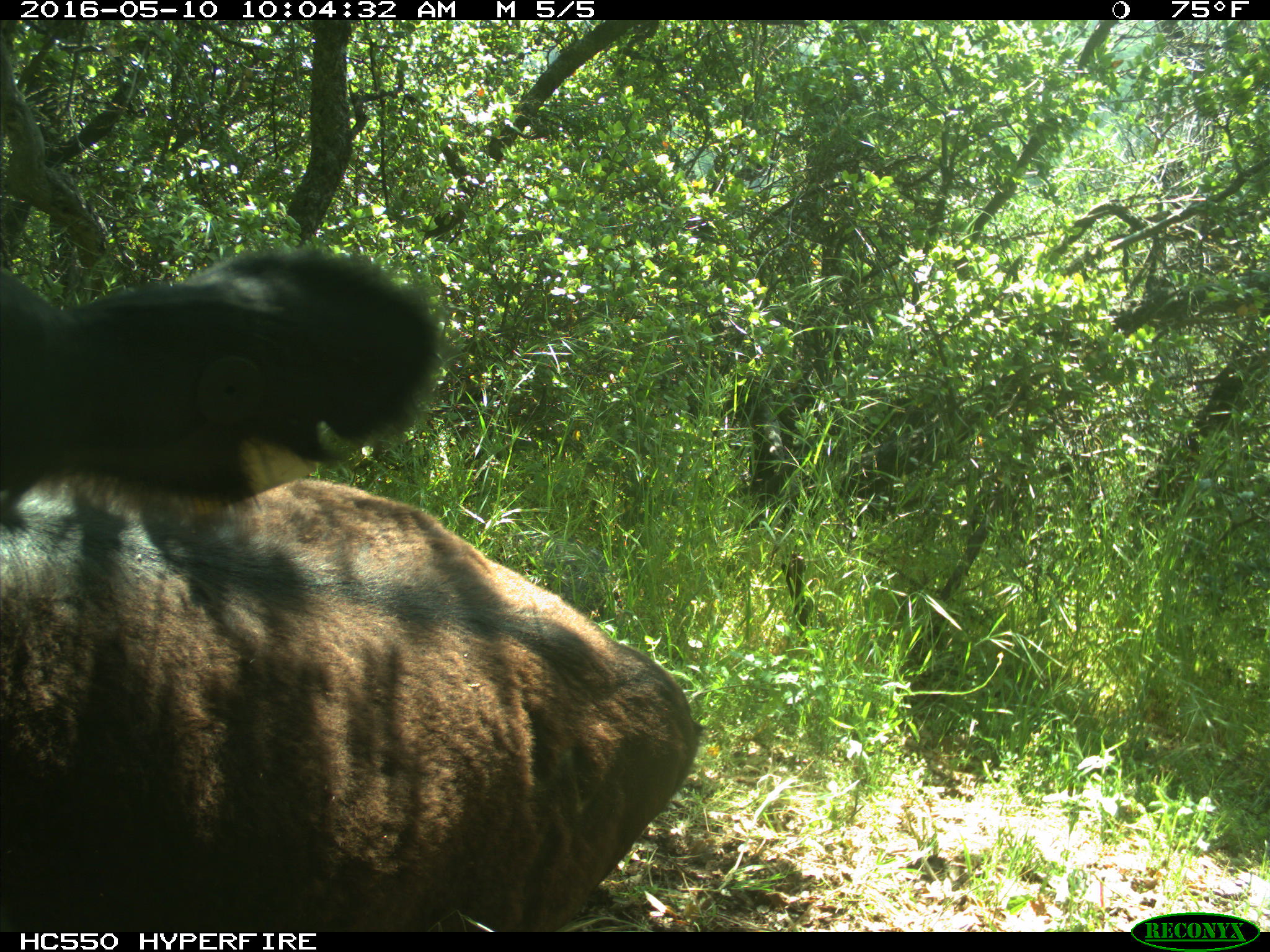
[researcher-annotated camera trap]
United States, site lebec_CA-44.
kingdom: Animalia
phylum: Chordata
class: Mammalia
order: Artiodactyla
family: Bovidae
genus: Bos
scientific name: Bos taurus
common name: domestic cow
Bos taurus (domestic cow).